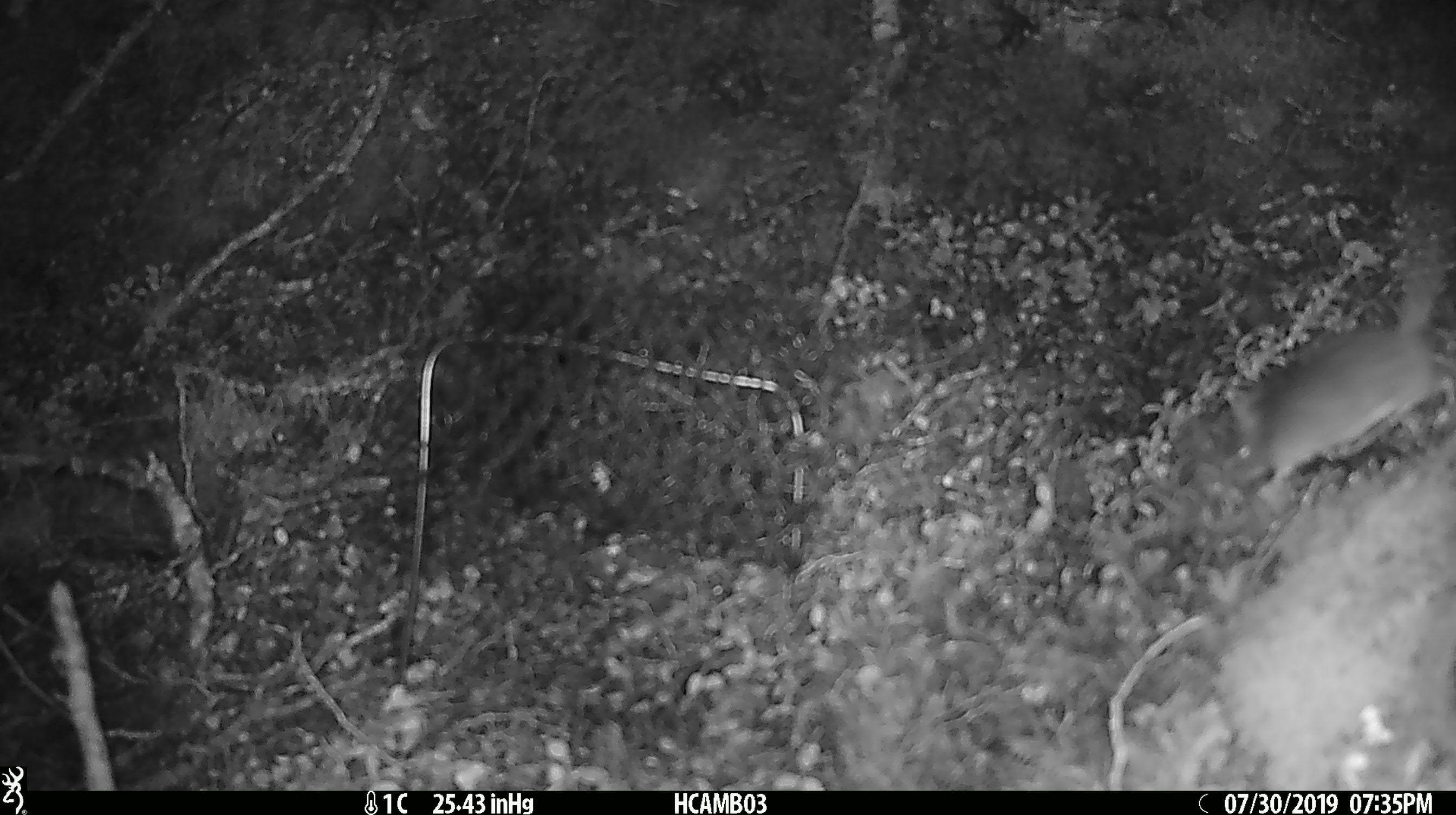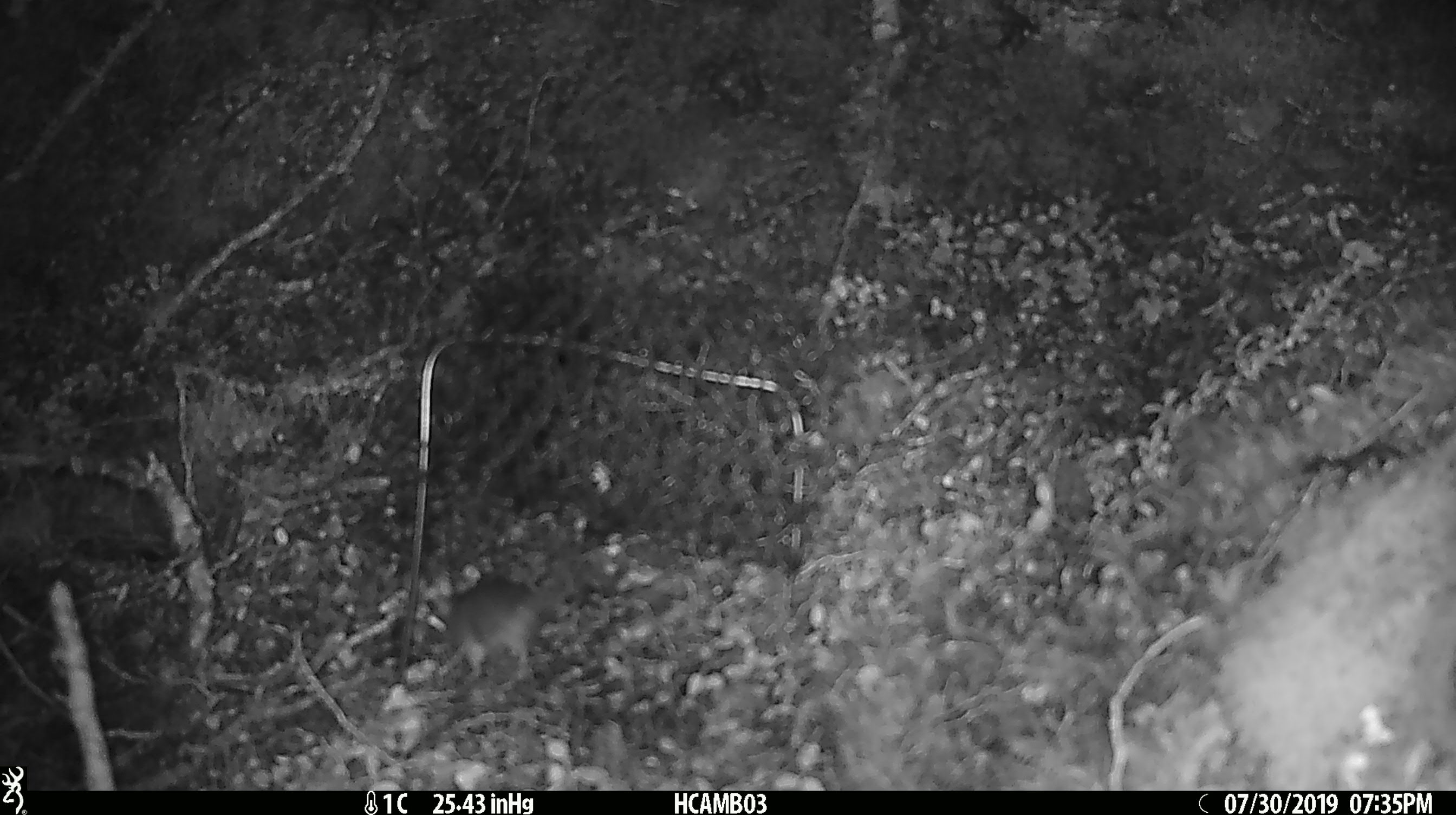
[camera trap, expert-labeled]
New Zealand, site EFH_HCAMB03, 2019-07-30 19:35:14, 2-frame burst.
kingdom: Animalia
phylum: Chordata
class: Mammalia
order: Rodentia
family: Muridae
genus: Mus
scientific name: Mus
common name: mouse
Mouse (Mus).